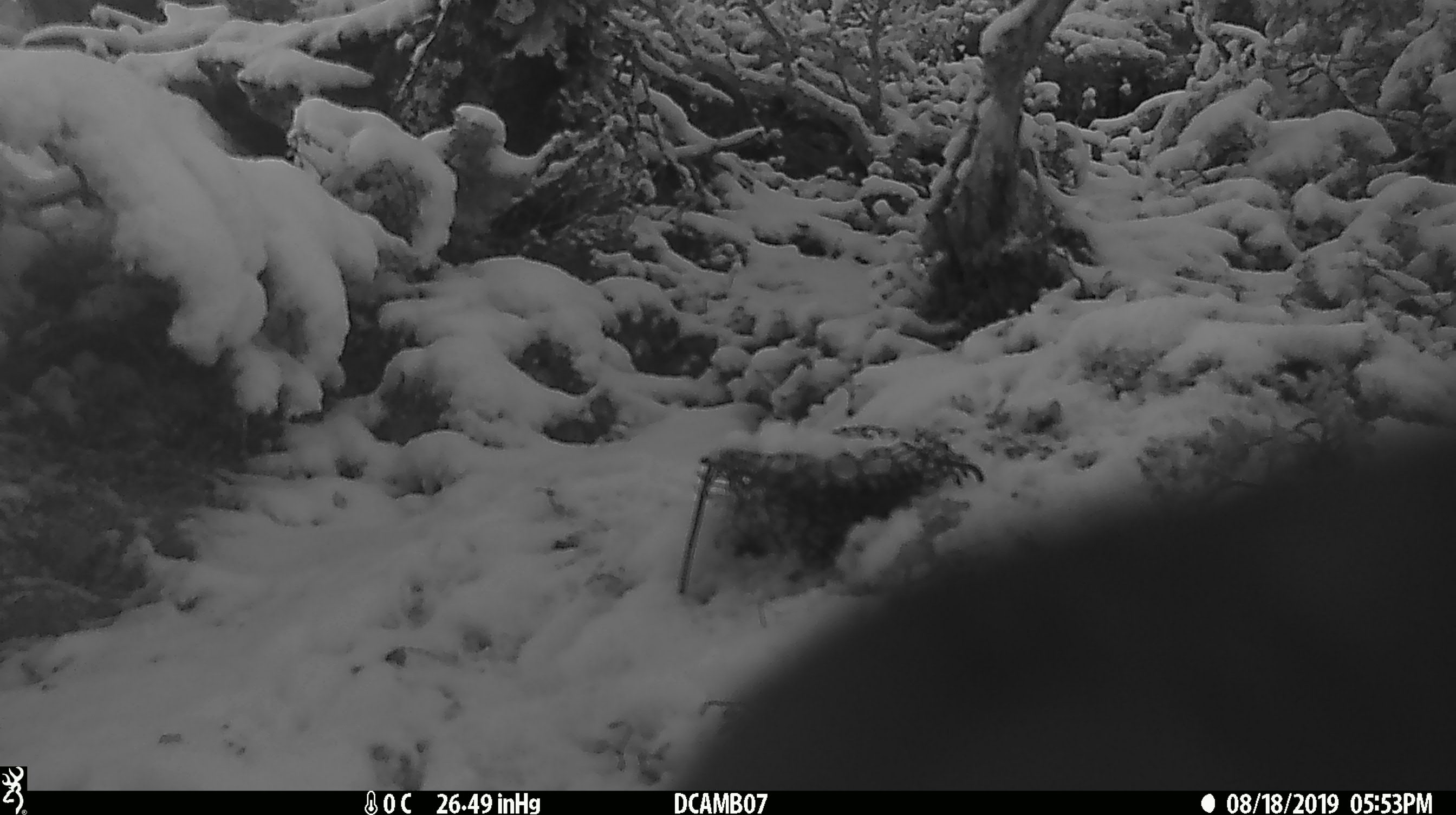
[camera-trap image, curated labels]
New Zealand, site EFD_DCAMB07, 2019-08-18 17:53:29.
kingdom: Animalia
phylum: Chordata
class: Aves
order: Psittaciformes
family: Strigopidae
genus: Nestor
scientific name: Nestor notabilis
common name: kea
Kea (Nestor notabilis).